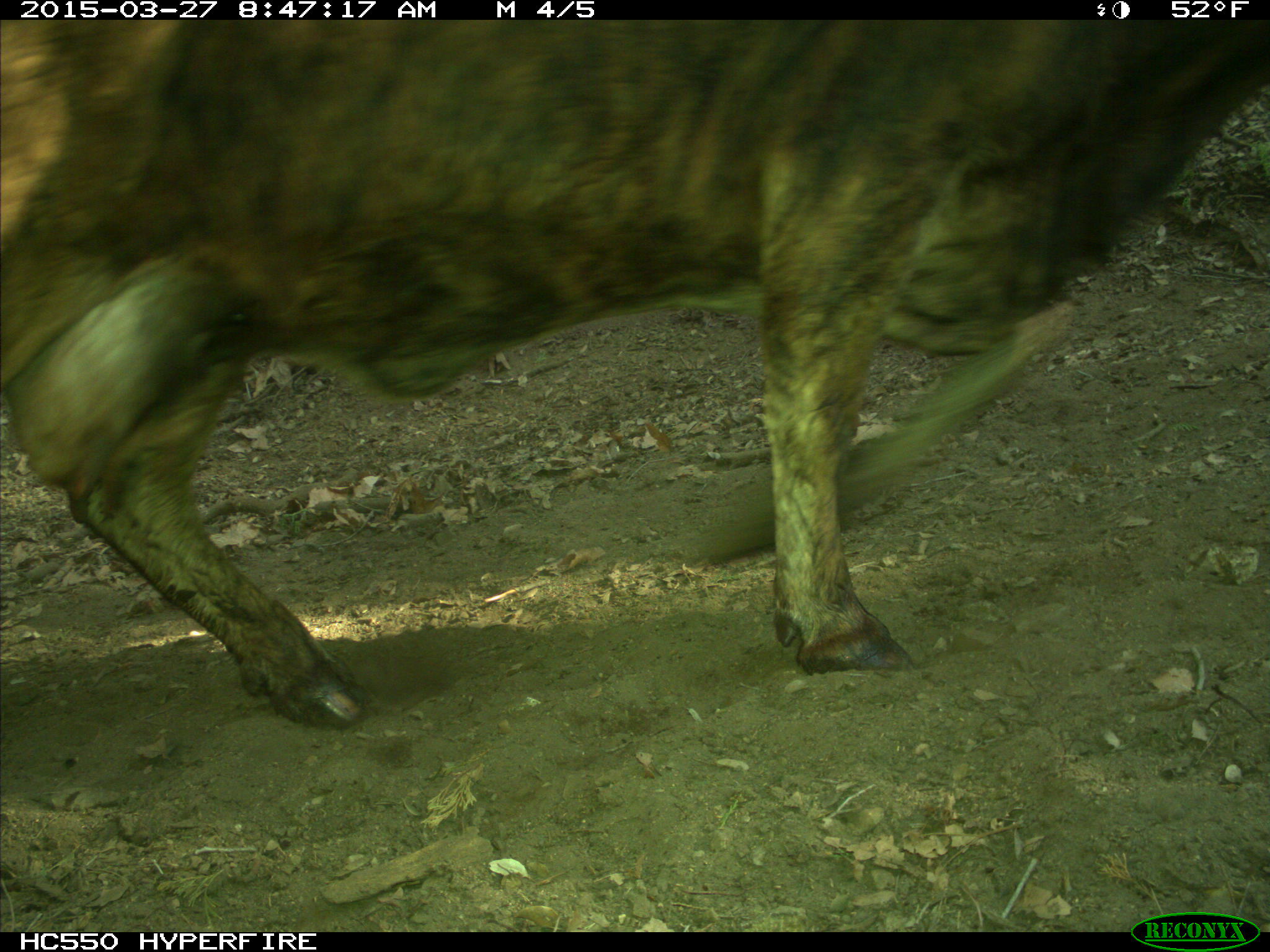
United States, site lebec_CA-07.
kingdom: Animalia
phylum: Chordata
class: Mammalia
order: Artiodactyla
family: Bovidae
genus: Bos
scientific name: Bos taurus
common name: domestic cow